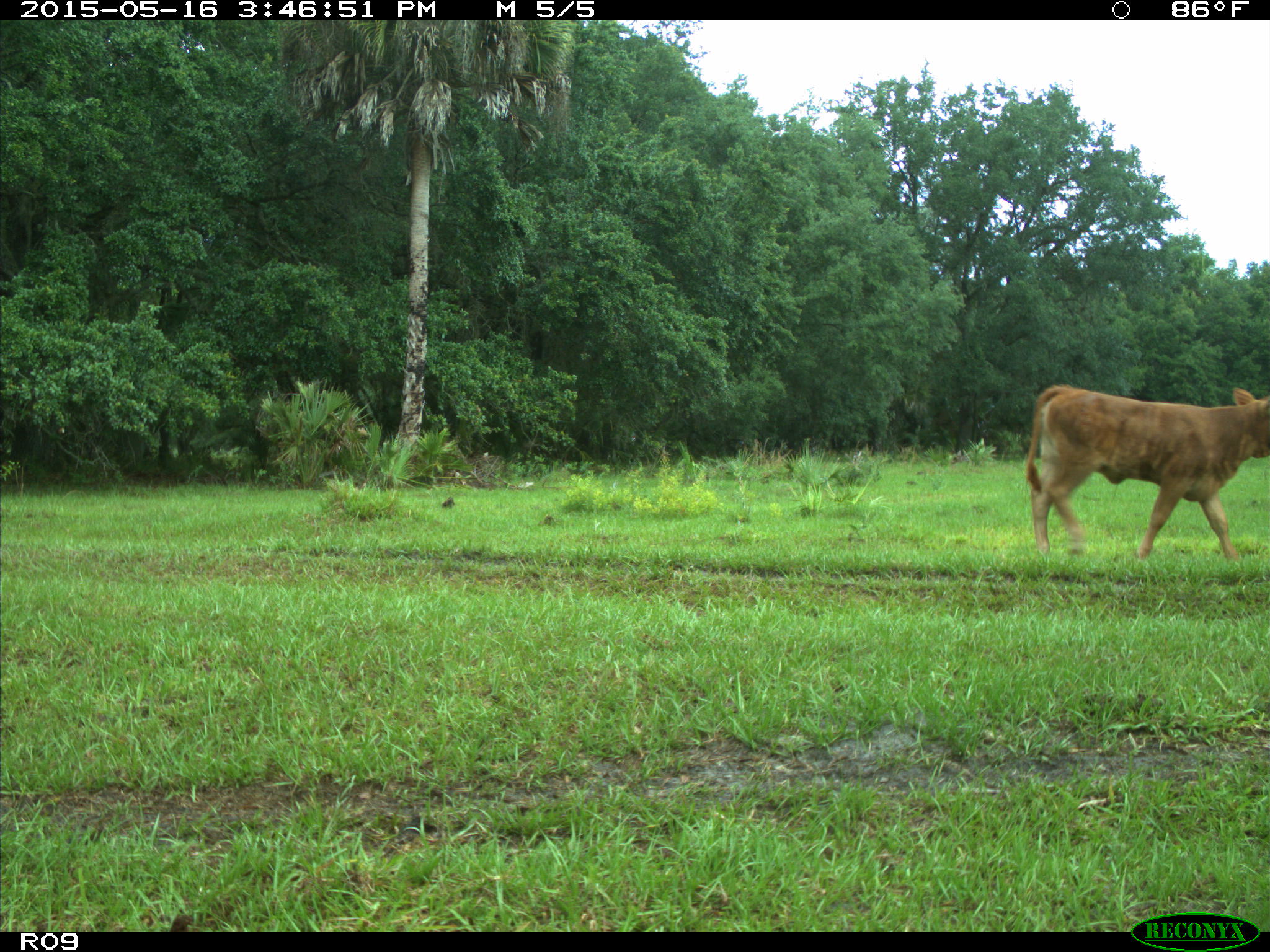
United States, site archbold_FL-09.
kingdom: Animalia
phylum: Chordata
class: Mammalia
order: Artiodactyla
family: Bovidae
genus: Bos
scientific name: Bos taurus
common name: domestic cow